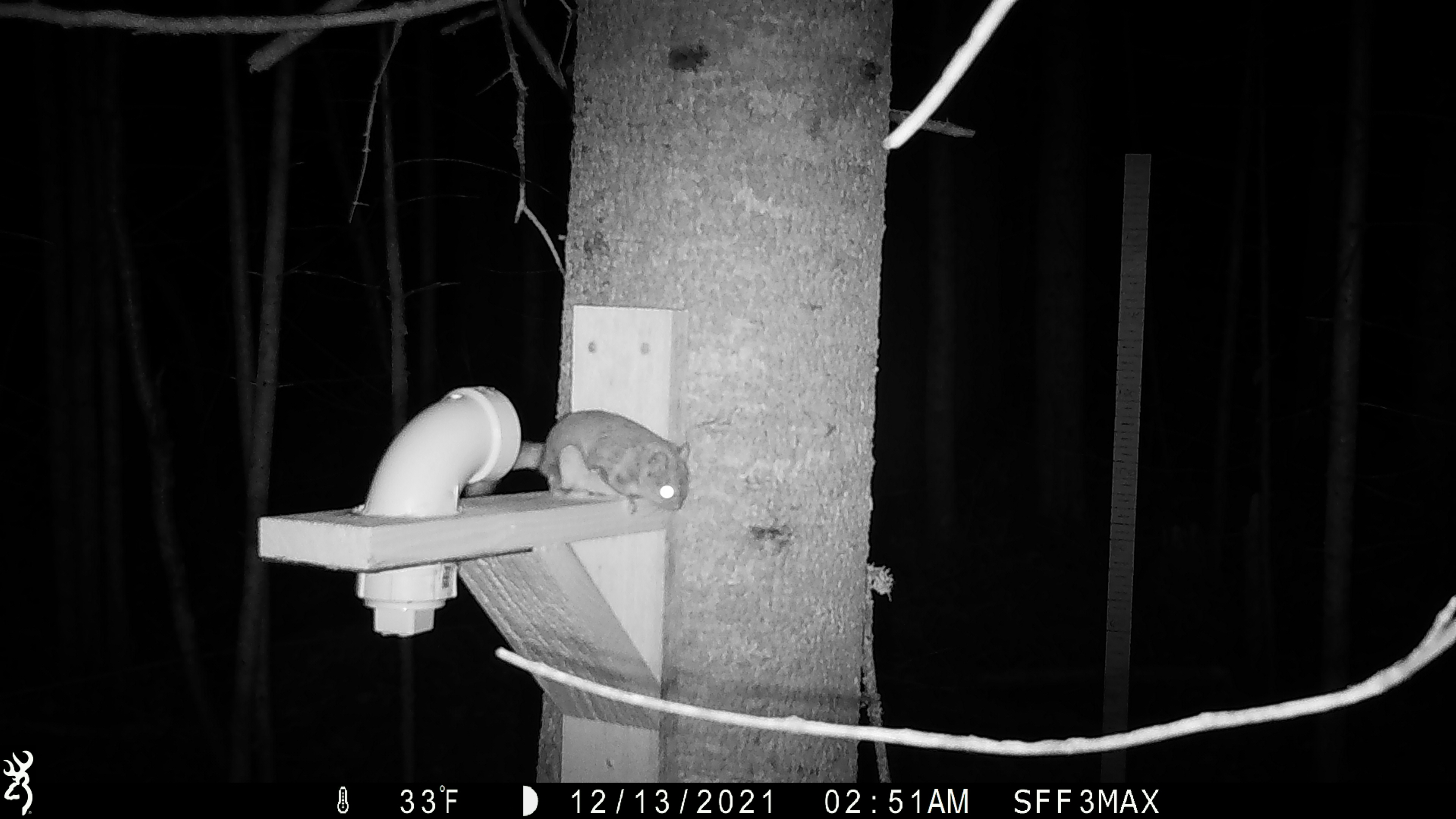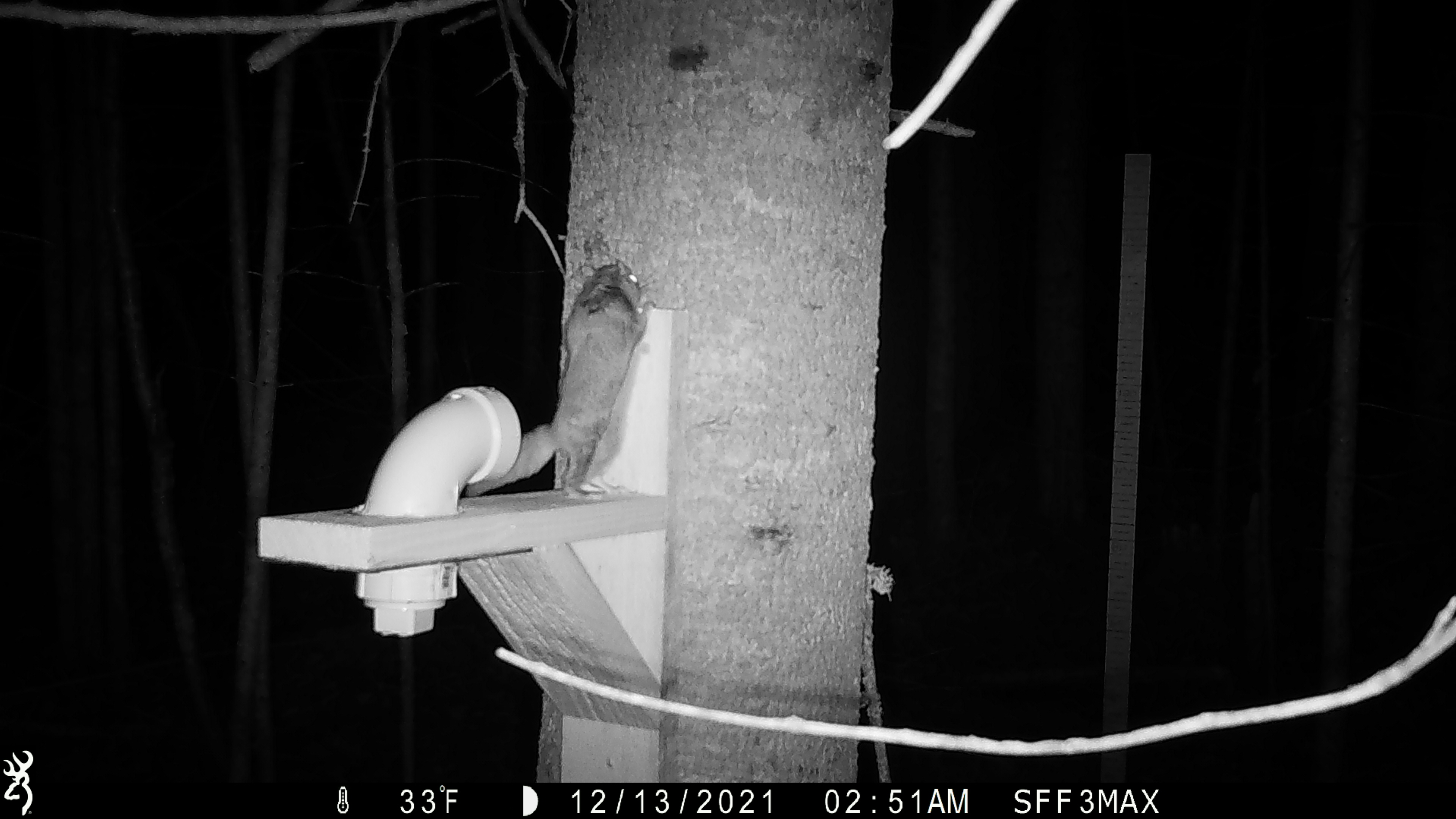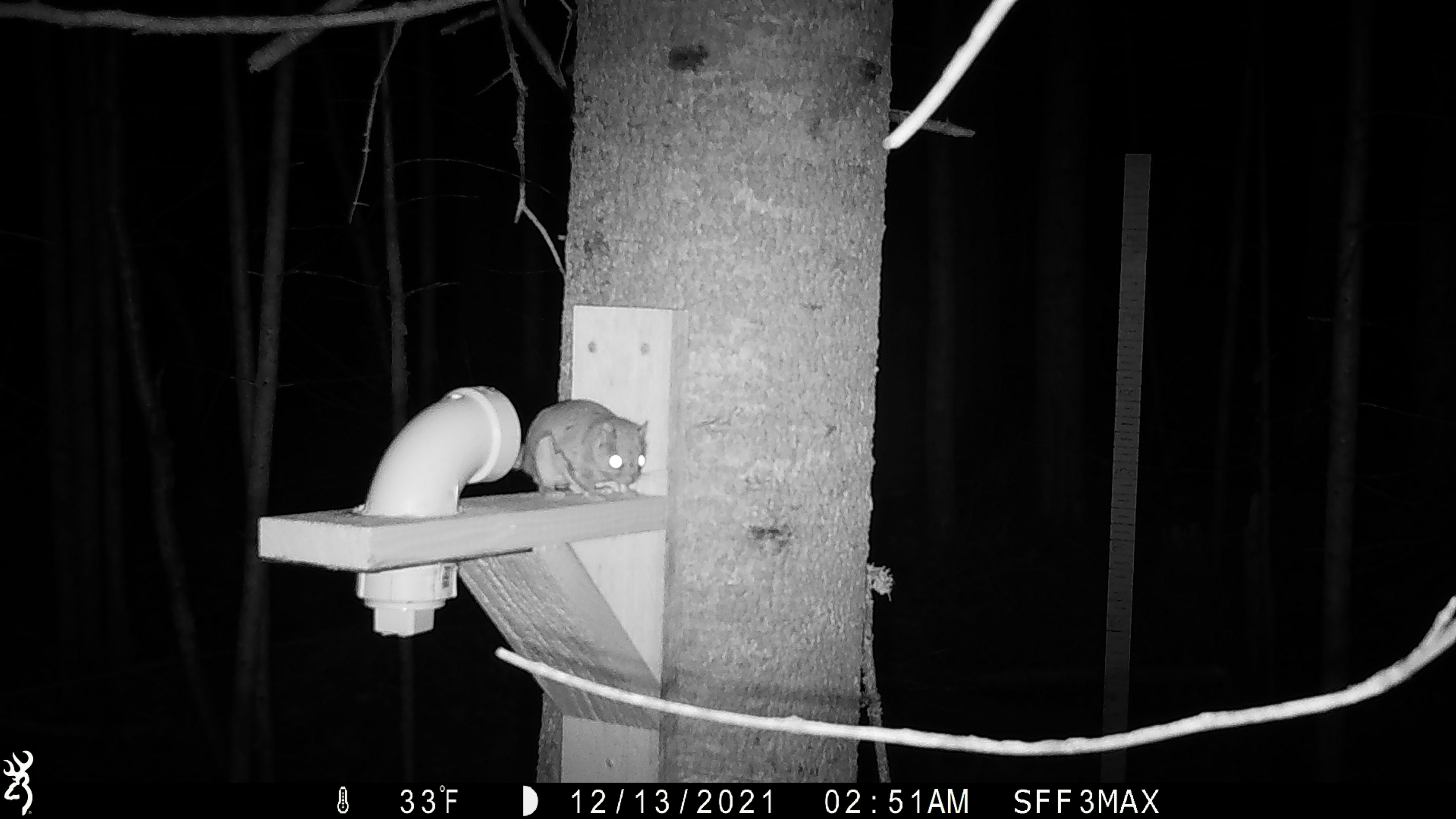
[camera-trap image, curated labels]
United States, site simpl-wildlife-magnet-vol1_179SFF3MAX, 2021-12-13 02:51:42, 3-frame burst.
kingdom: Animalia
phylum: Chordata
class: Mammalia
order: Rodentia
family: Sciuridae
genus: Glaucomys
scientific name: Glaucomys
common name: flying squirrel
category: flying squirrel sp.